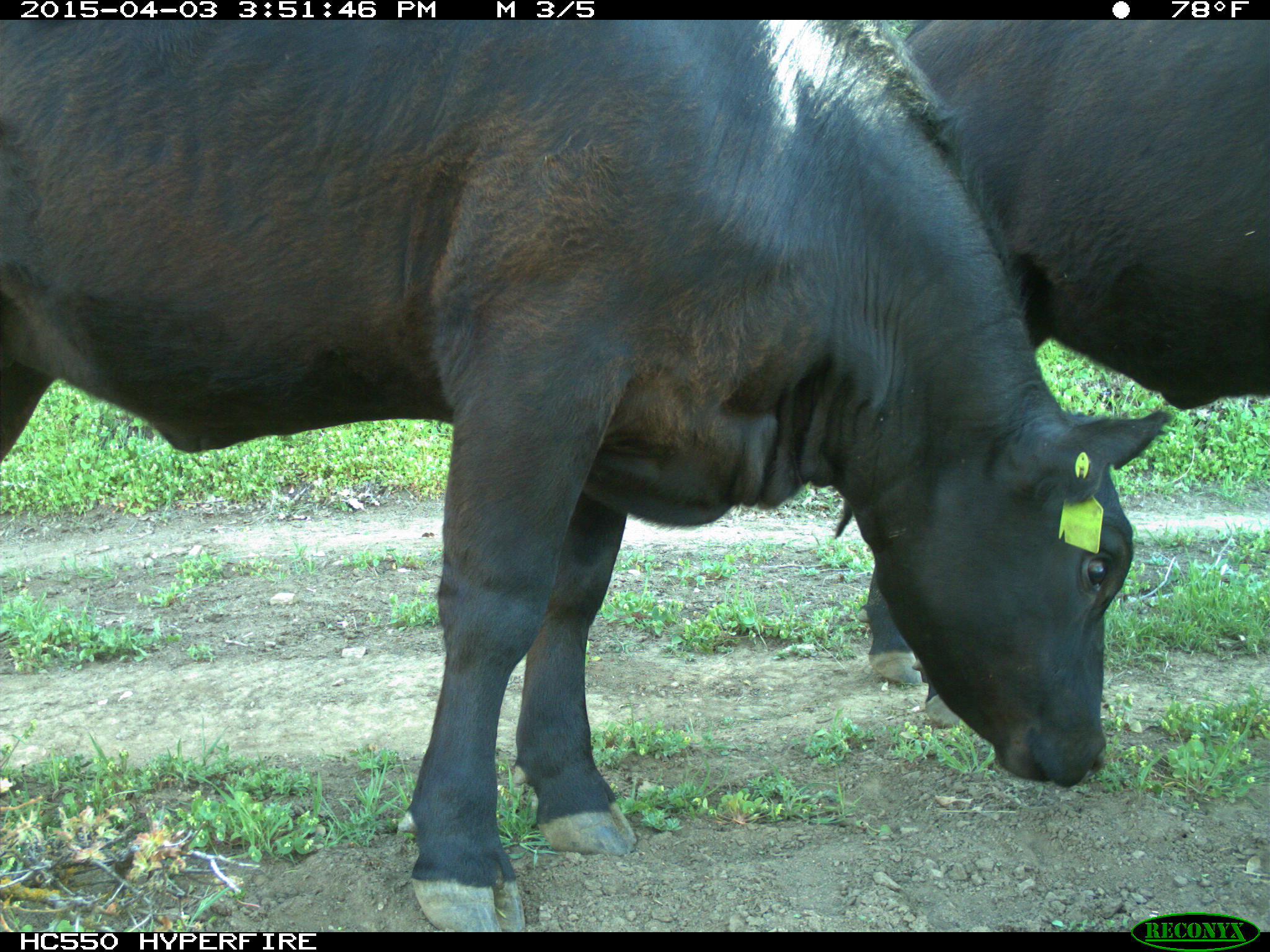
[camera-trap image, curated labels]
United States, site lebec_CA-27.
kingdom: Animalia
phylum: Chordata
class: Mammalia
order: Artiodactyla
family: Bovidae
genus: Bos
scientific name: Bos taurus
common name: domestic cow